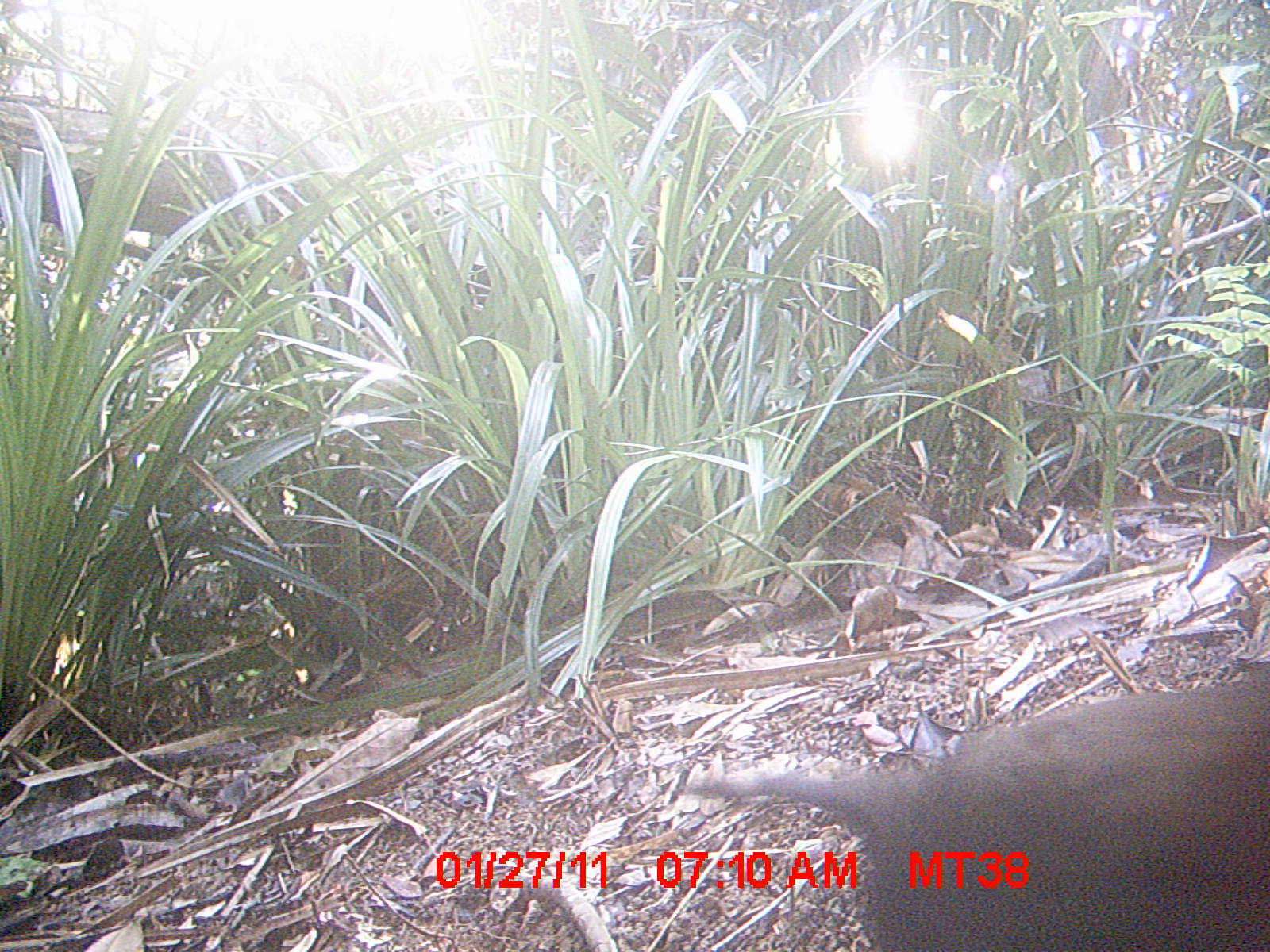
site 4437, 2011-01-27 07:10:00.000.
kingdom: Animalia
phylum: Chordata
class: Aves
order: Gruiformes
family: Sarothruridae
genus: Mentocrex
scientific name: Mentocrex kioloides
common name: madagascar wood rail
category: canirallus kioloides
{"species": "canirallus kioloides (madagascar wood rail) (Mentocrex kioloides)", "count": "1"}